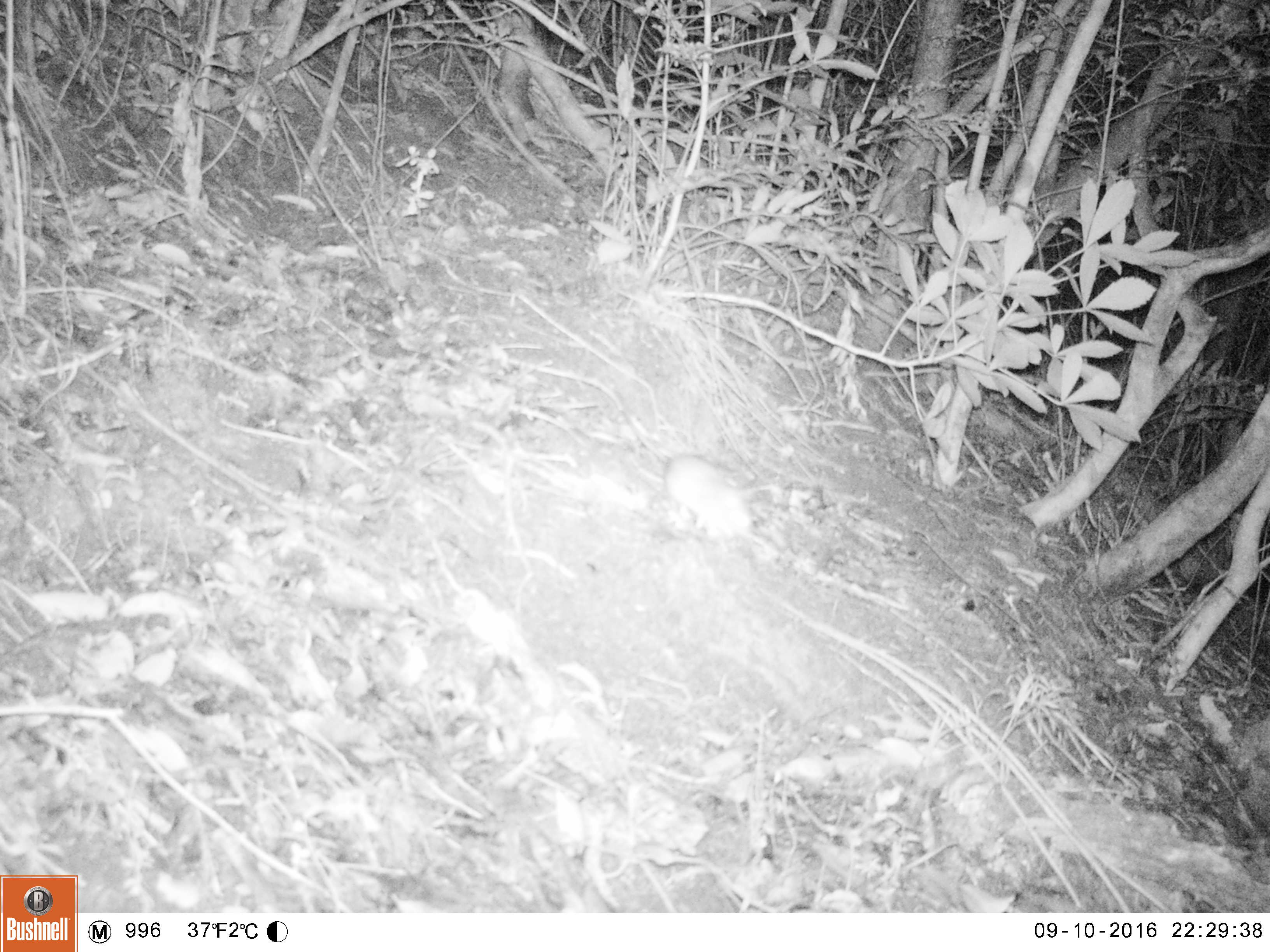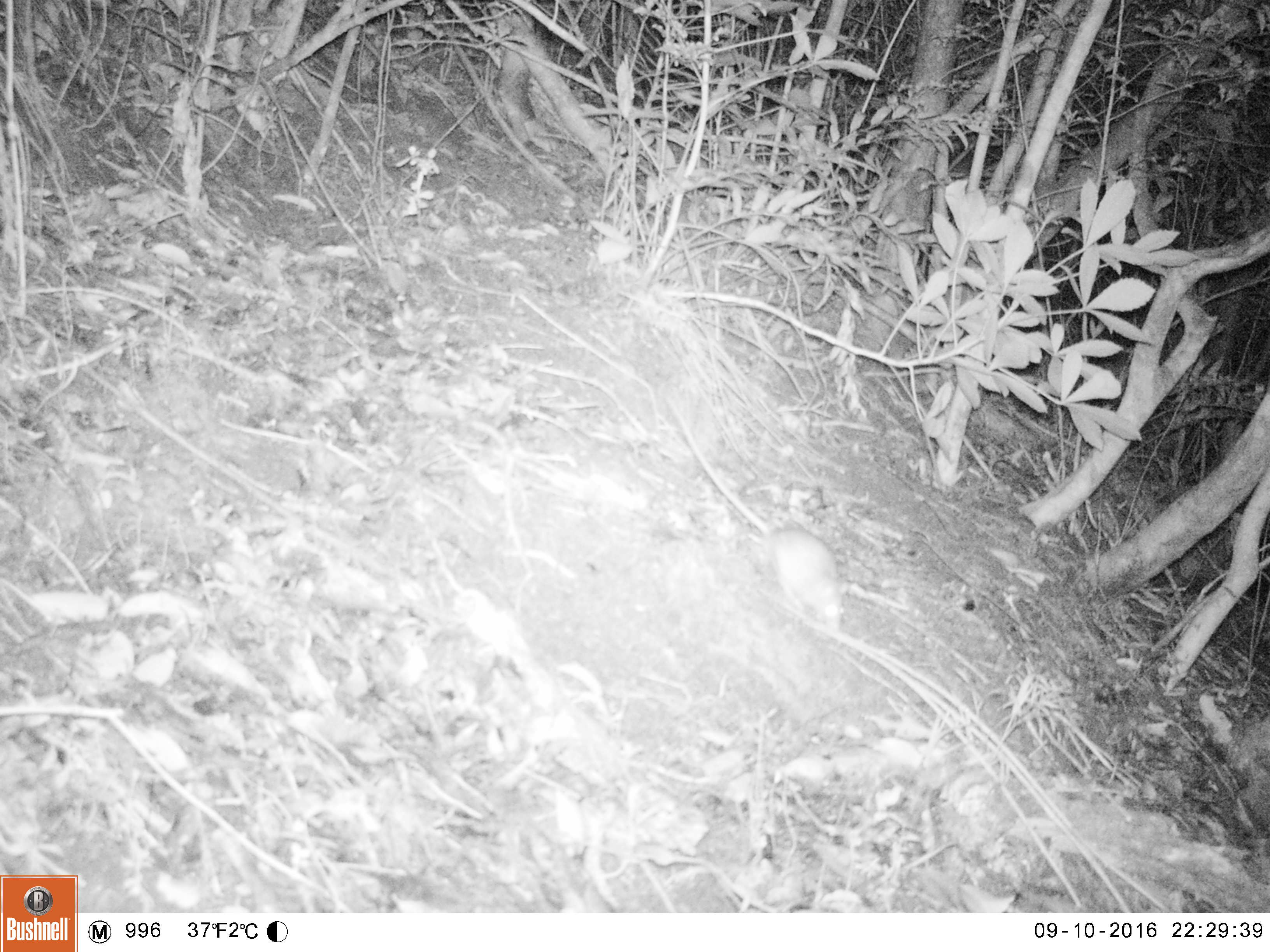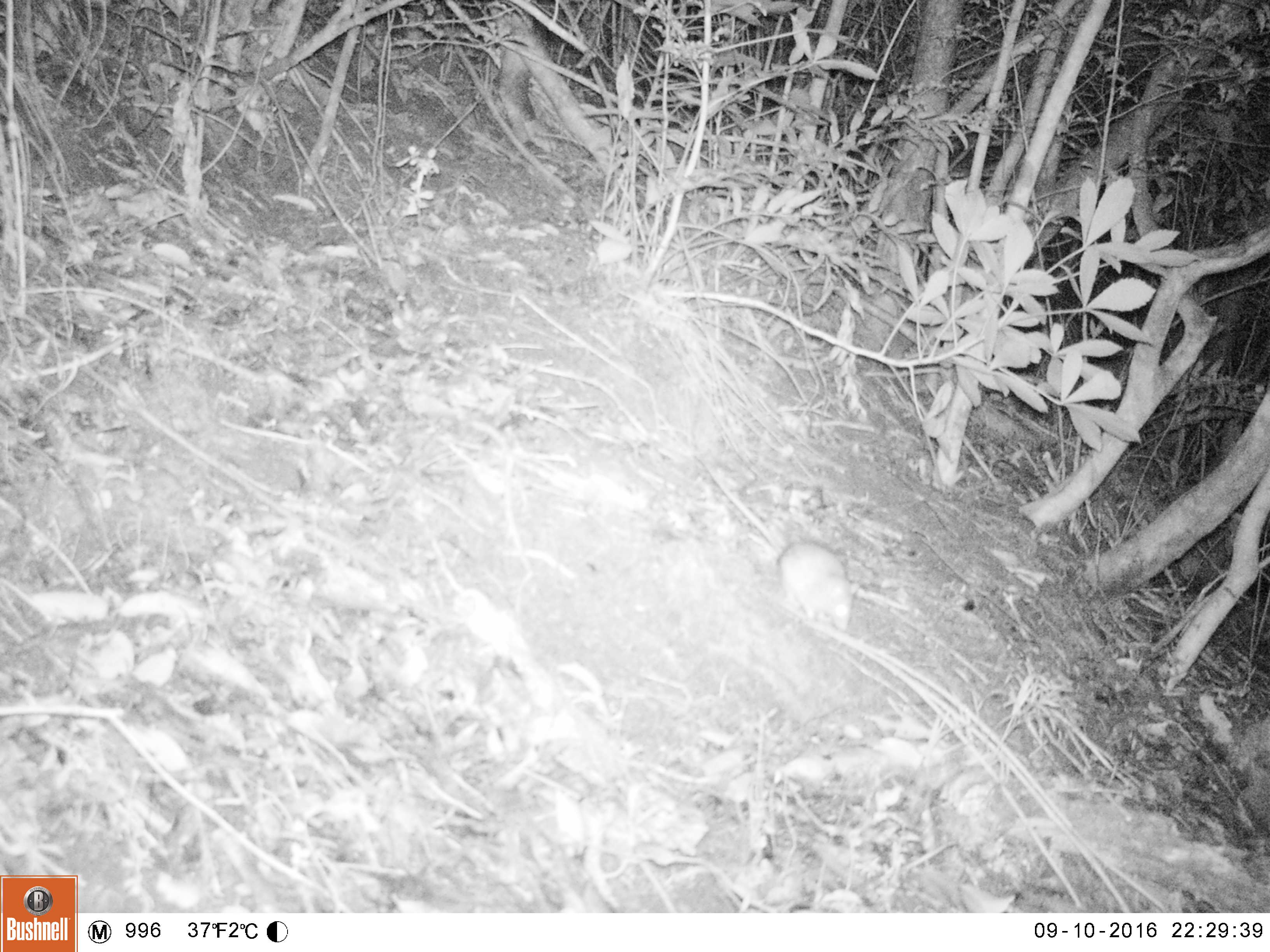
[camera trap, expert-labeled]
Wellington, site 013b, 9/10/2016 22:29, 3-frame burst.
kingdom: Animalia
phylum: Chordata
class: Mammalia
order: Rodentia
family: Muridae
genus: Rattus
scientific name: Rattus rattus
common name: ship rat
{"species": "ship rat (Rattus rattus)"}